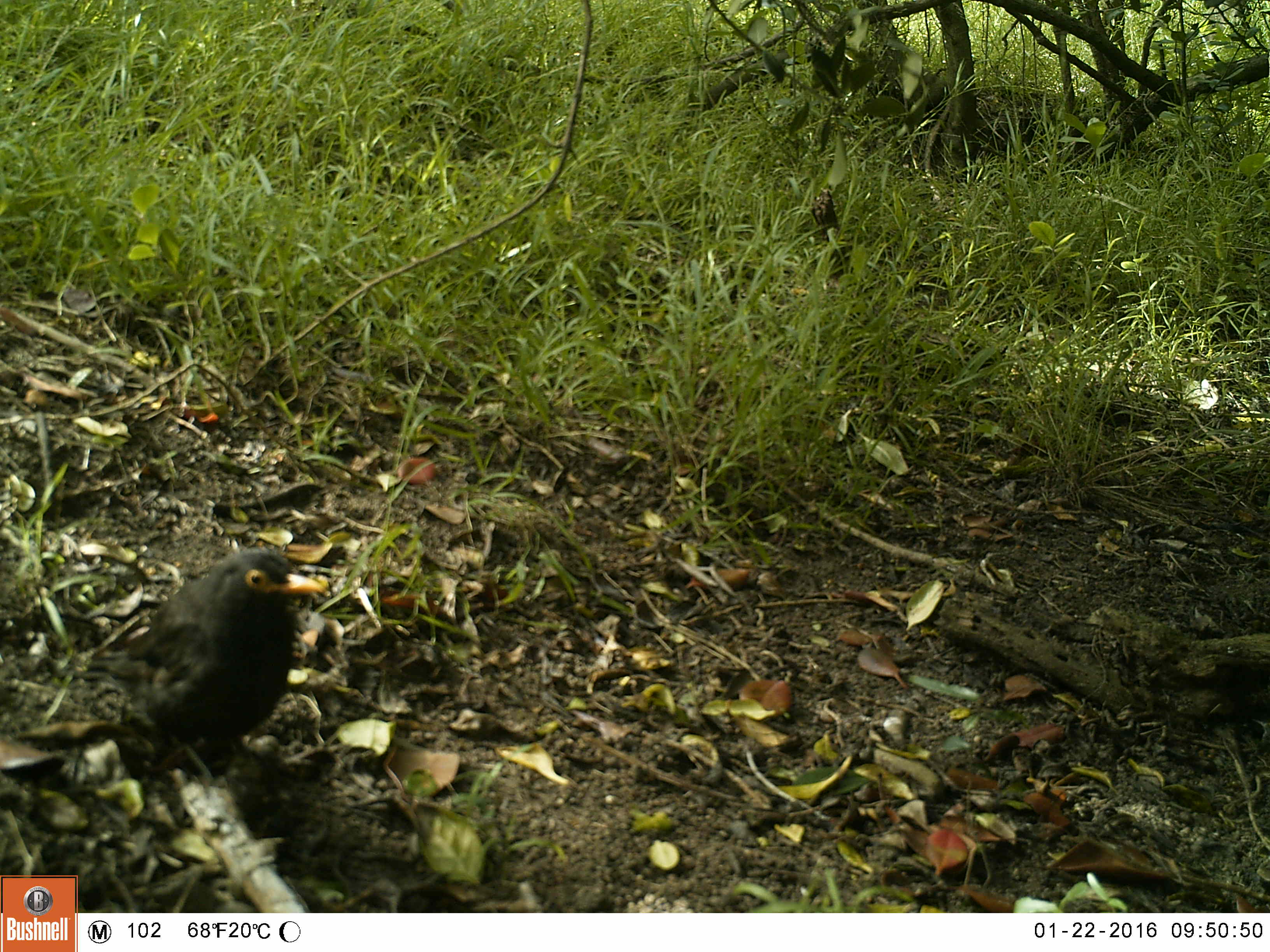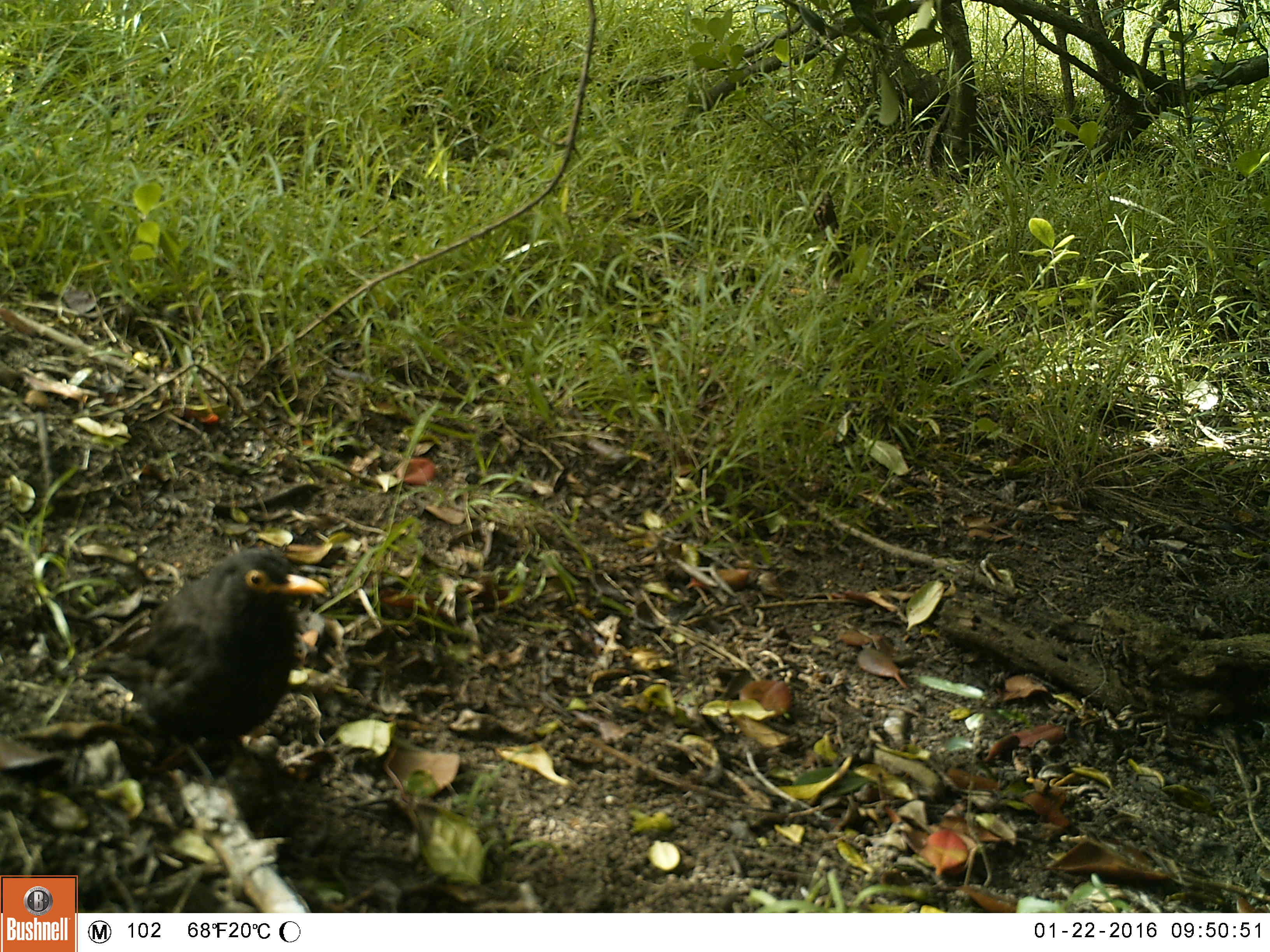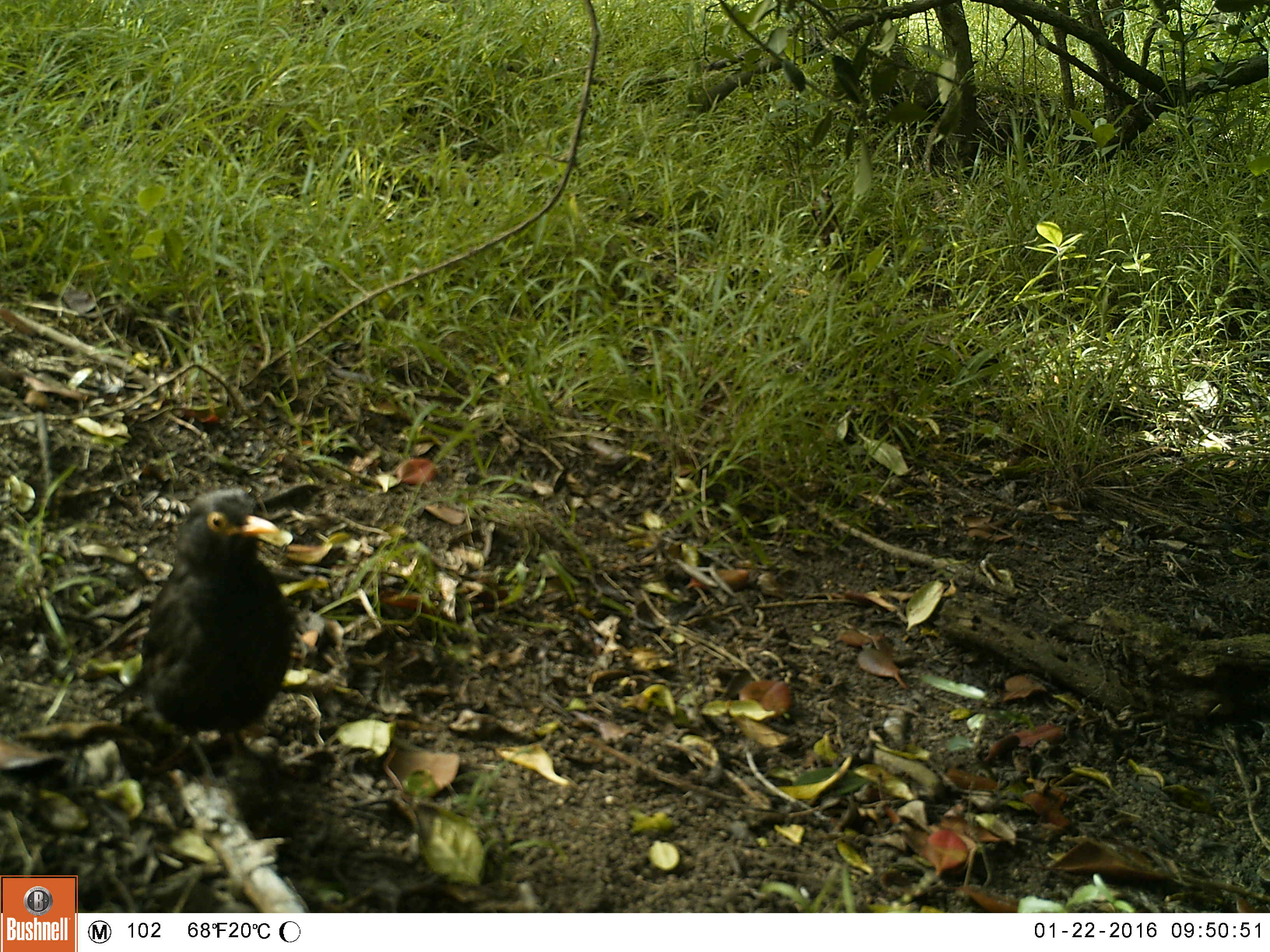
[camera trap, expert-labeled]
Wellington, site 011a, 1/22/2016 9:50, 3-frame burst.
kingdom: Animalia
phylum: Chordata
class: Aves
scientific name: Aves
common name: bird